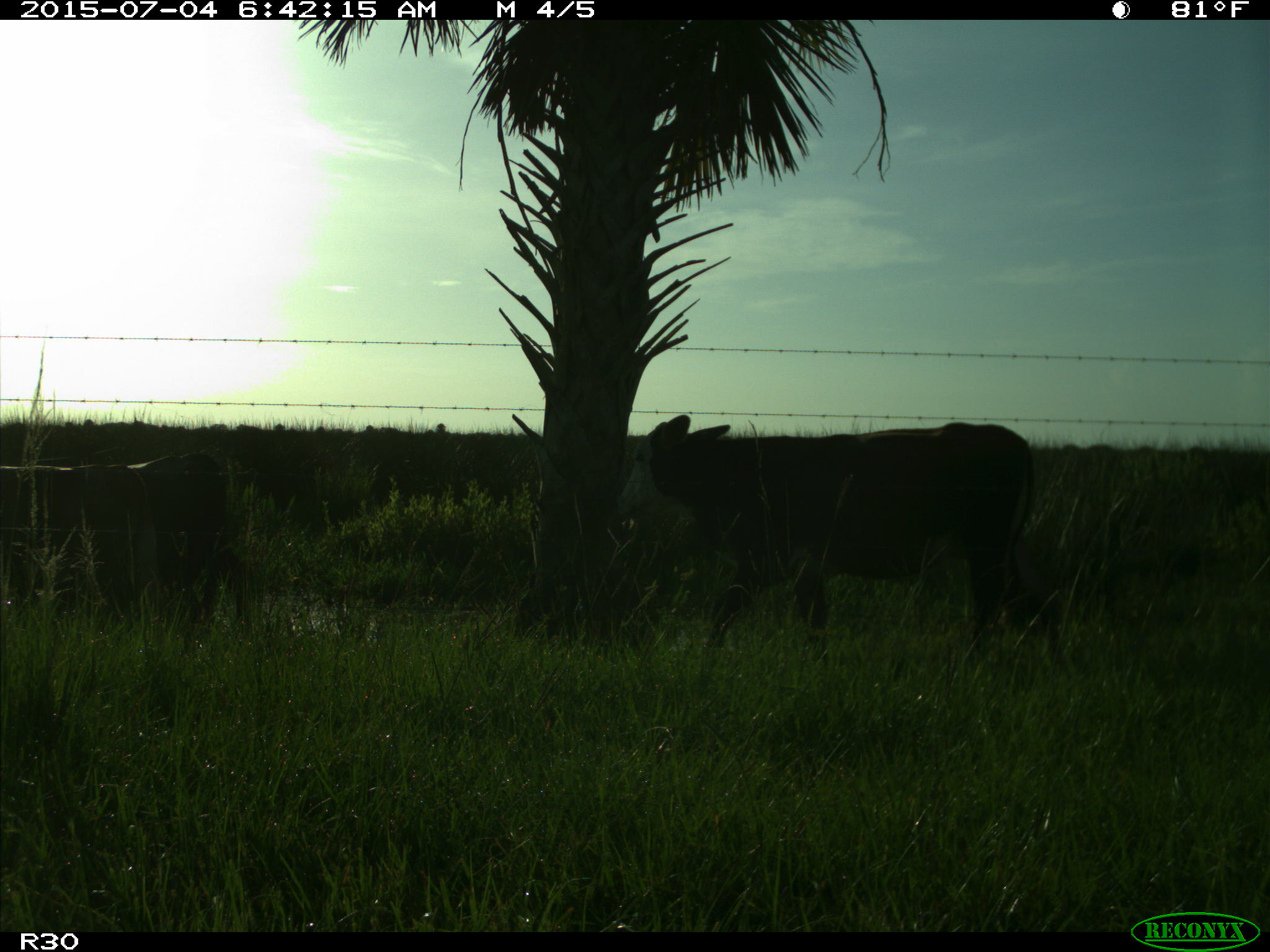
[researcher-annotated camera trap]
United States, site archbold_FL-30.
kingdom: Animalia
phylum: Chordata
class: Mammalia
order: Artiodactyla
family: Bovidae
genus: Bos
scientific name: Bos taurus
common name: domestic cow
Bos taurus (domestic cow).